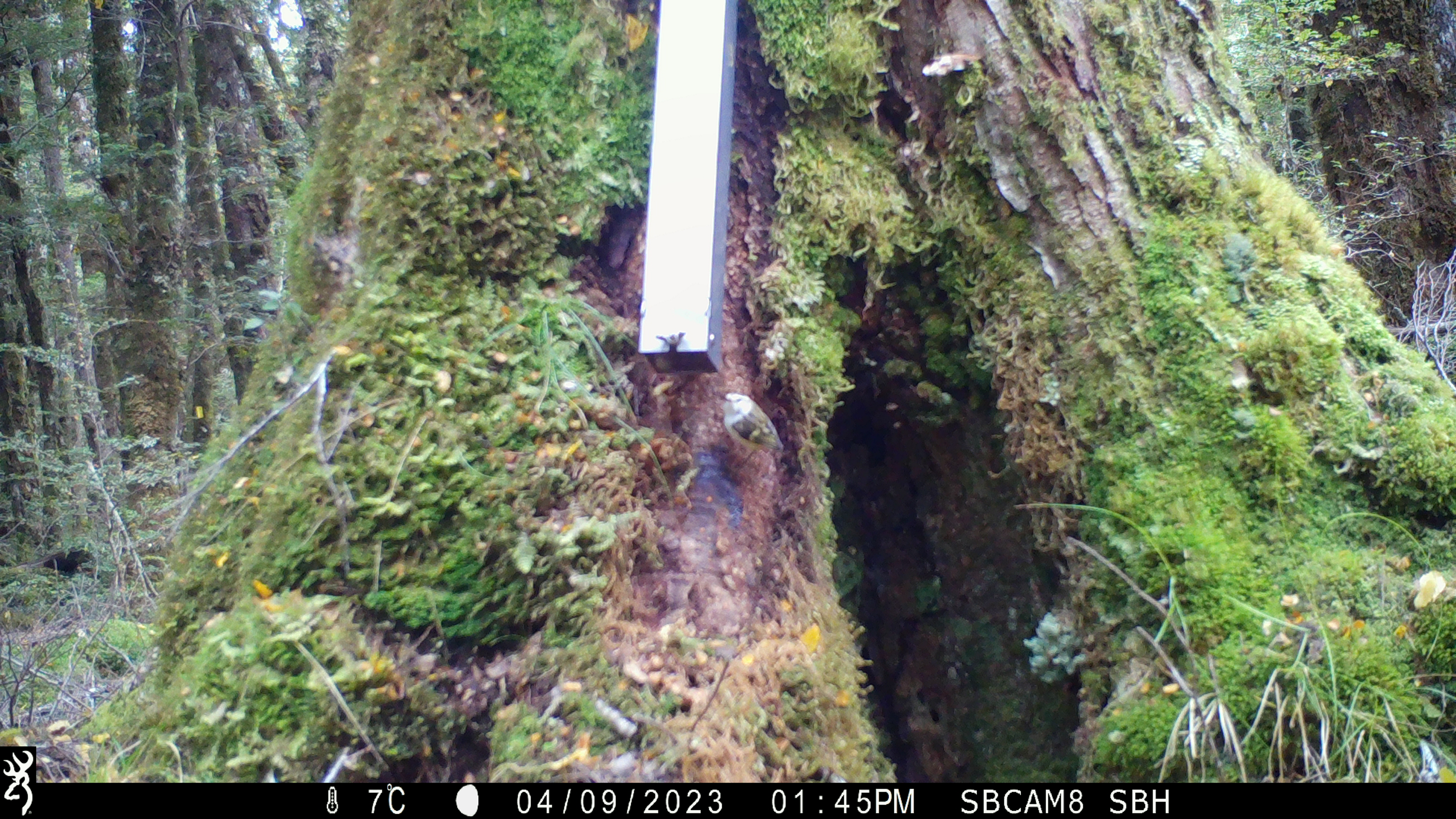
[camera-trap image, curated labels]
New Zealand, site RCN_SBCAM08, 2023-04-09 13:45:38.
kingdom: Animalia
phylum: Chordata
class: Aves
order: Passeriformes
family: Acanthisittidae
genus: Acanthisitta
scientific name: Acanthisitta chloris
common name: rifleman